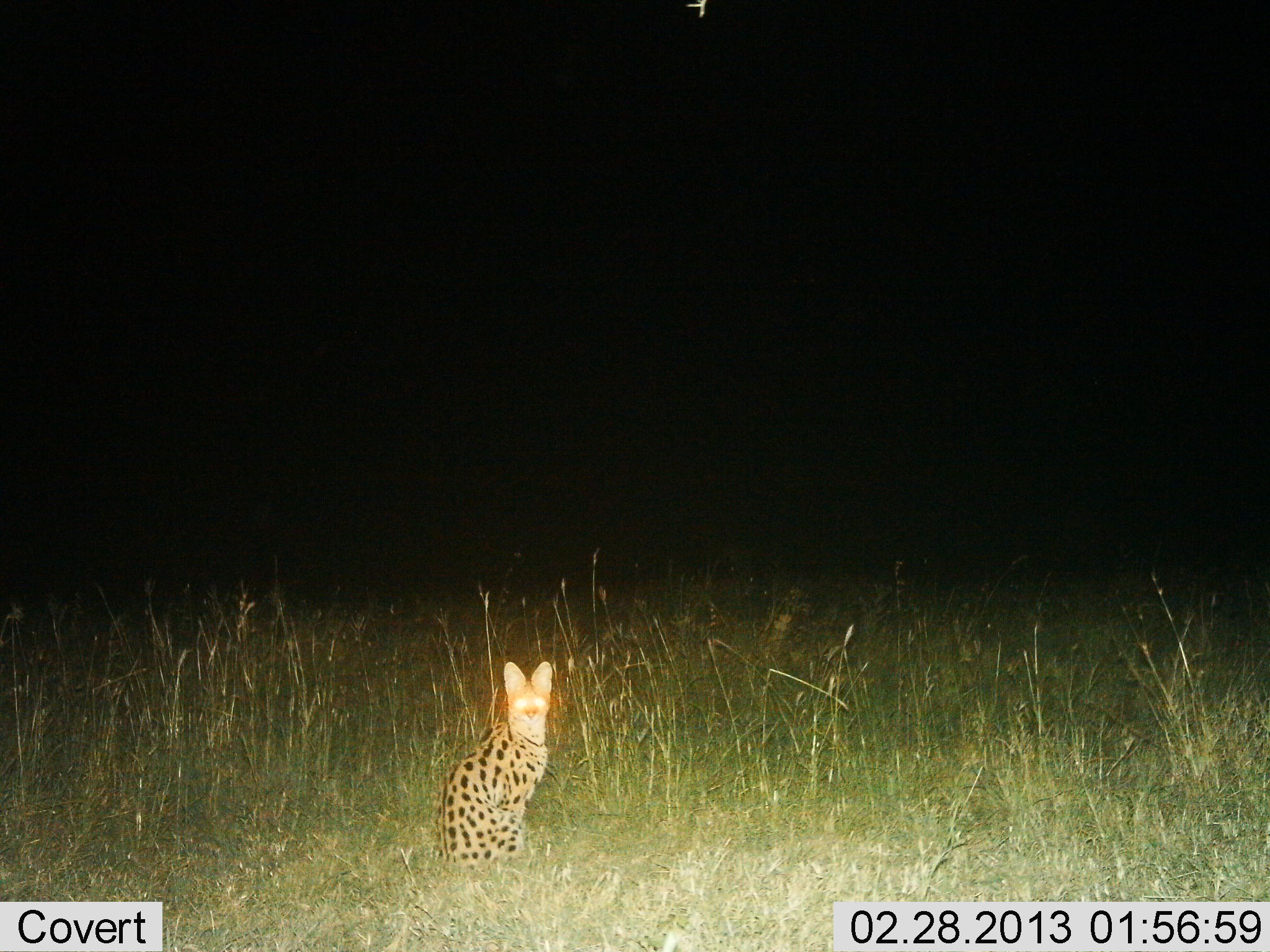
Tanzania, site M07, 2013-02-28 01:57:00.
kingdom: Animalia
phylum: Chordata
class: Mammalia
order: Carnivora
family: Felidae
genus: Leptailurus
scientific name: Leptailurus serval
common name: serval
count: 1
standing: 20%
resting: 80%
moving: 0%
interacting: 0%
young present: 0%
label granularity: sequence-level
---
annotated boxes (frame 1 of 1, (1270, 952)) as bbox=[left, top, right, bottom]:
animal: bbox=[436, 661, 554, 870]